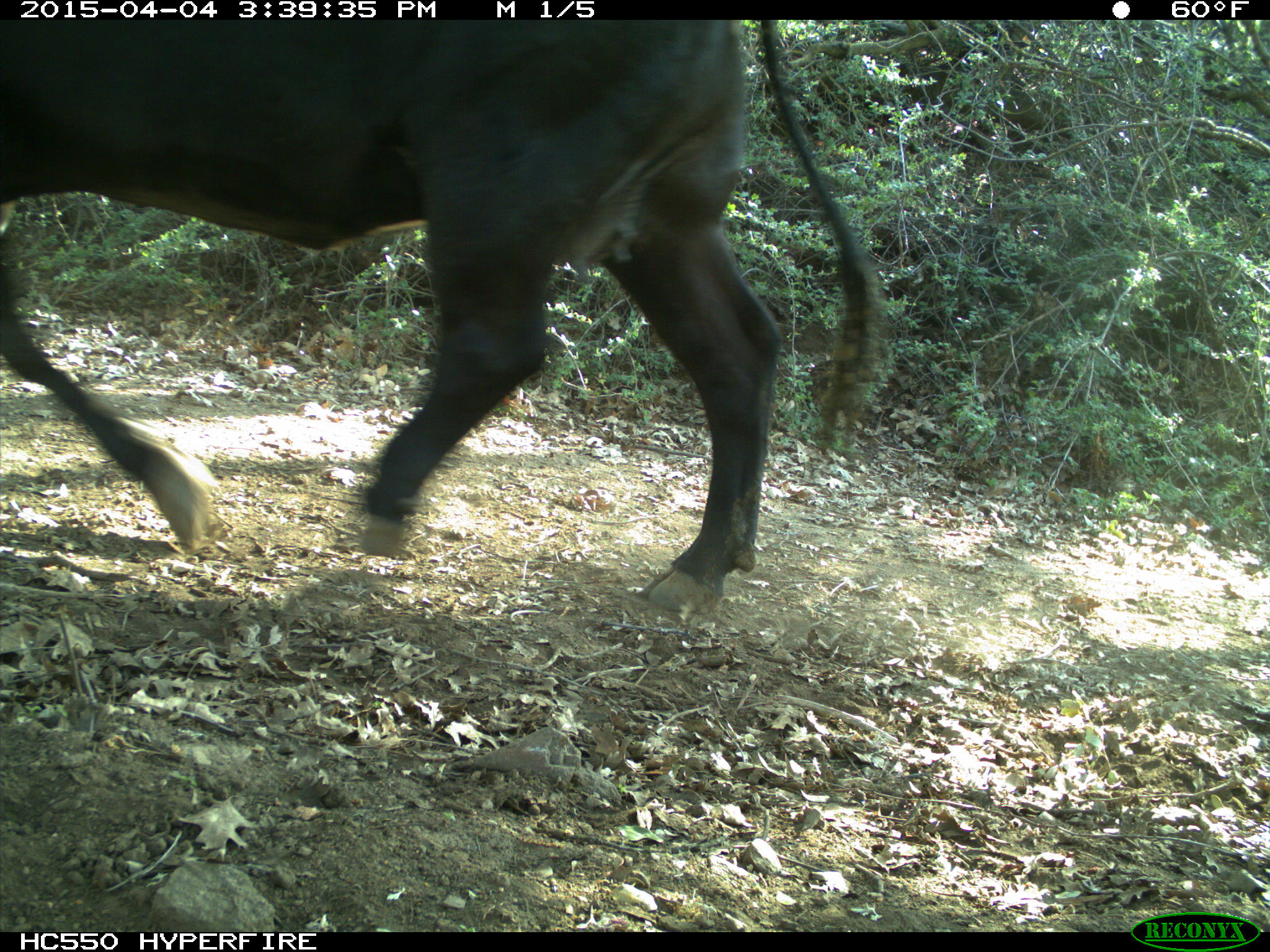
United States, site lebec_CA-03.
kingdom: Animalia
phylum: Chordata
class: Mammalia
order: Artiodactyla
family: Bovidae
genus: Bos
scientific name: Bos taurus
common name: domestic cow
Bos taurus (domestic cow).